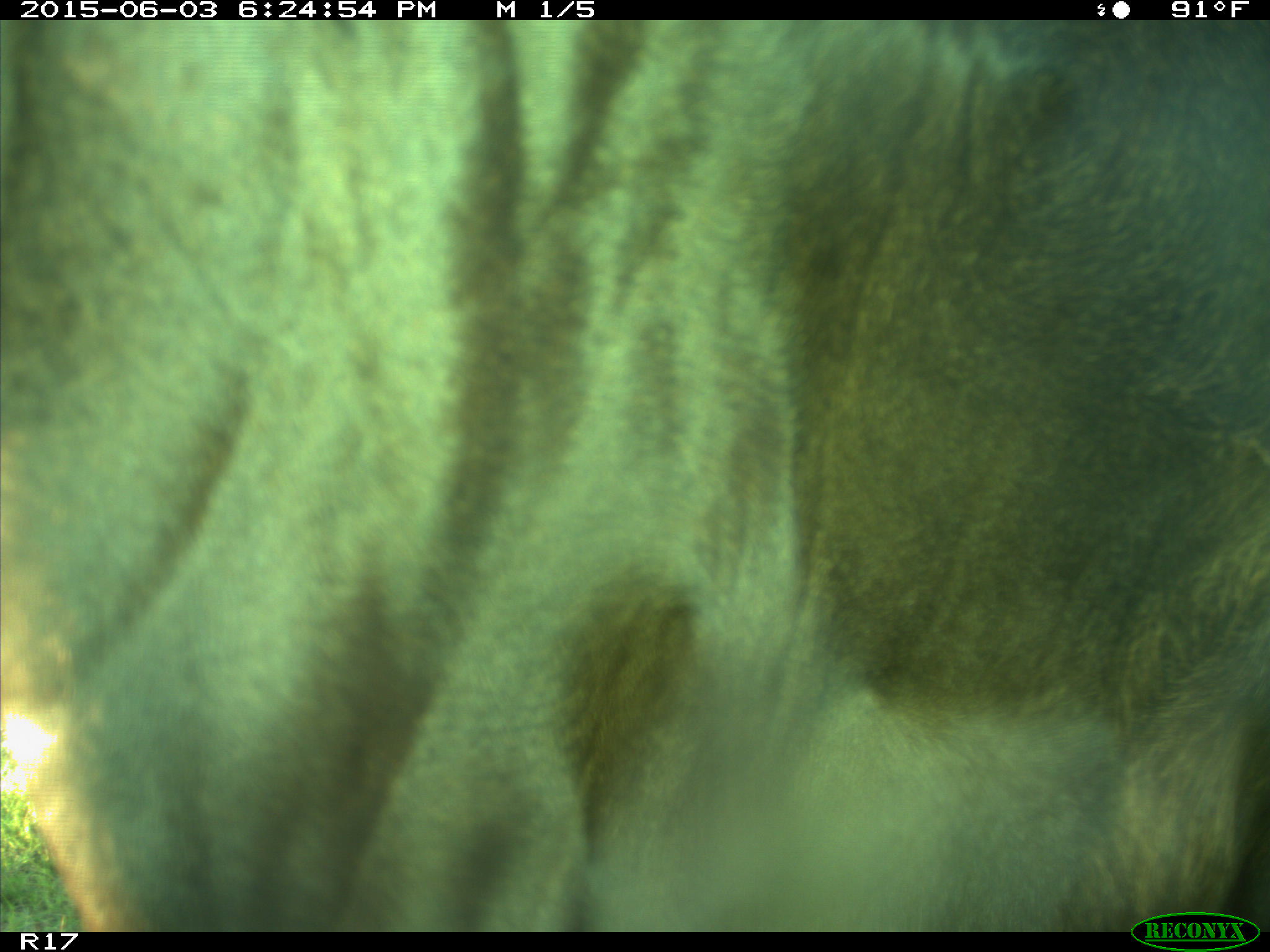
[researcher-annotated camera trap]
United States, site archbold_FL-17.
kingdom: Animalia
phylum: Chordata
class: Mammalia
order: Artiodactyla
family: Bovidae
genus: Bos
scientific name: Bos taurus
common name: domestic cow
Bos taurus (domestic cow).